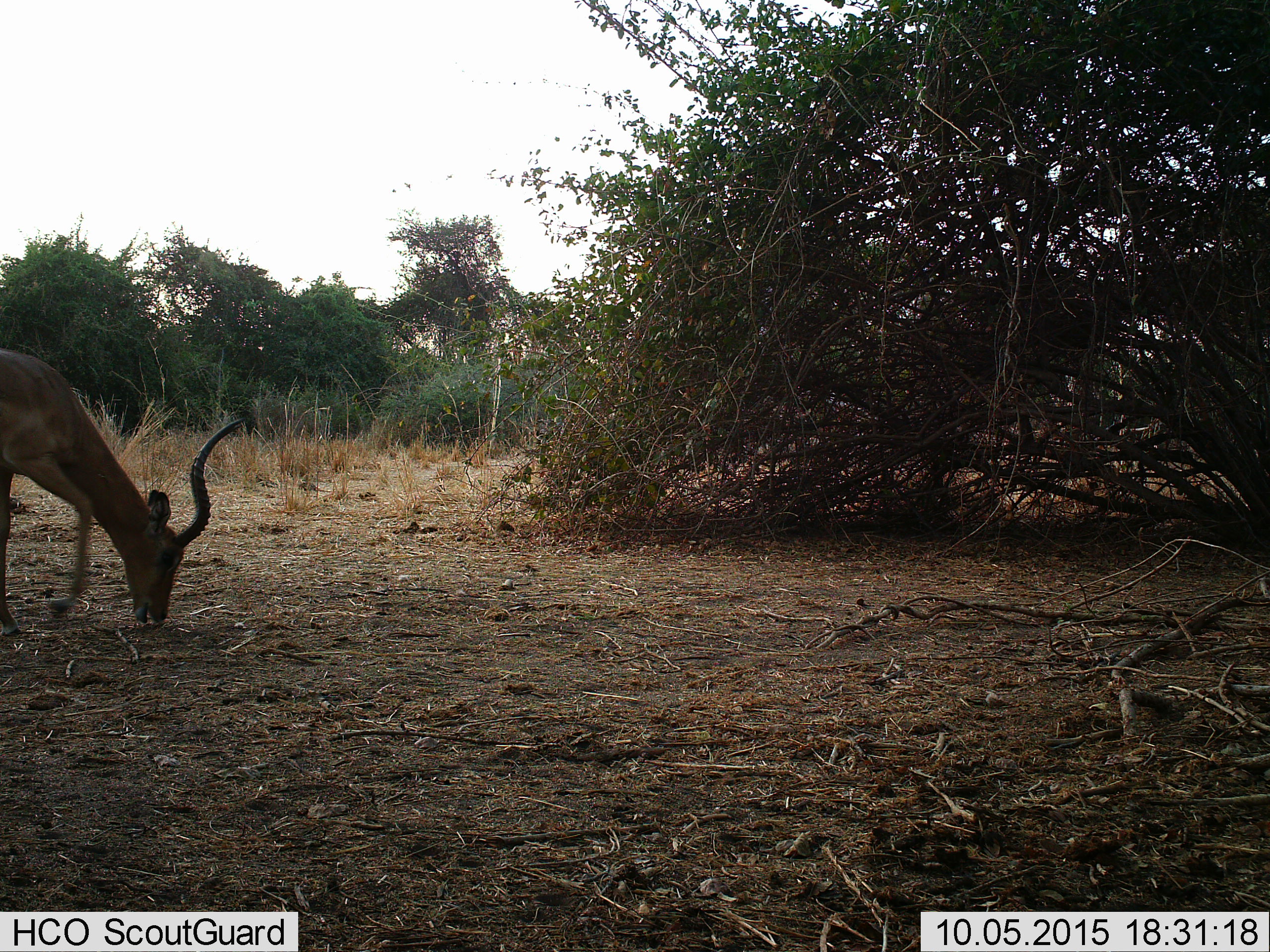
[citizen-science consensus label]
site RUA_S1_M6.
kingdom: Animalia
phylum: Chordata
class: Mammalia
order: Artiodactyla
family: Bovidae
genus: Aepyceros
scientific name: Aepyceros melampus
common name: impala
Impala (Aepyceros melampus), count 1. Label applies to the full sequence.